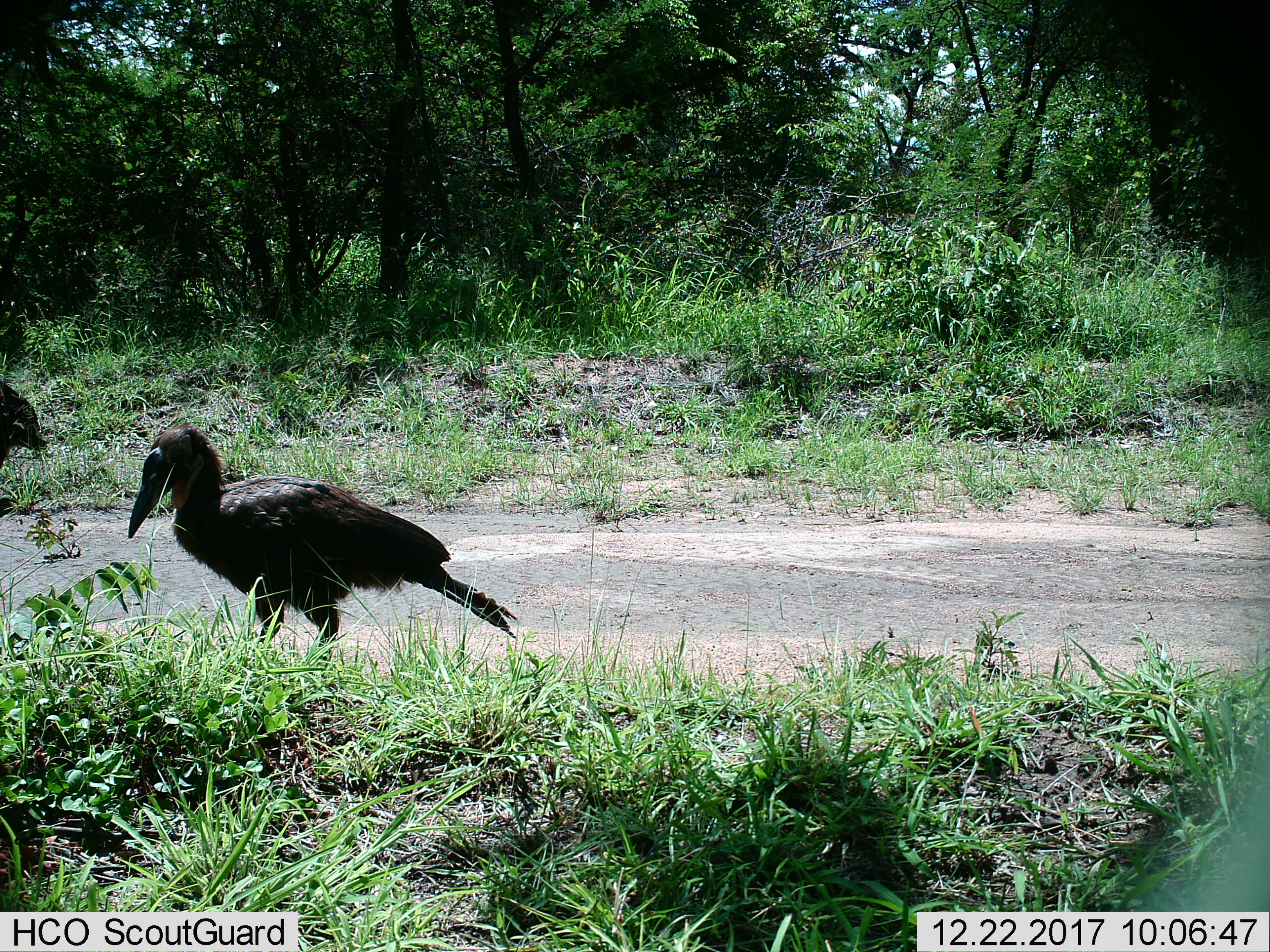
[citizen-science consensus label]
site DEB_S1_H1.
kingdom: Animalia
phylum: Chordata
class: Aves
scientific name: Aves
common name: bird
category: birdother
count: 2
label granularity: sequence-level